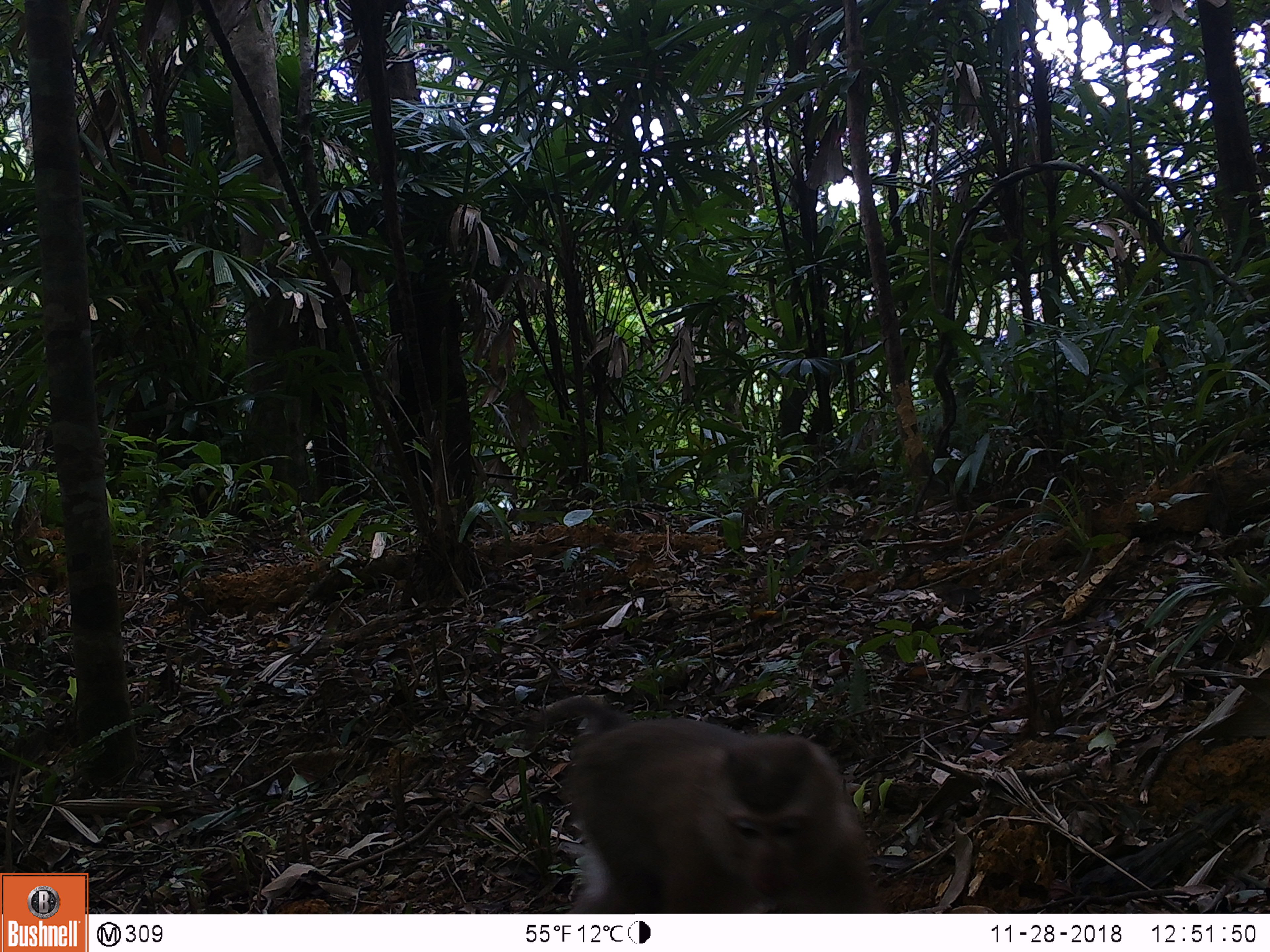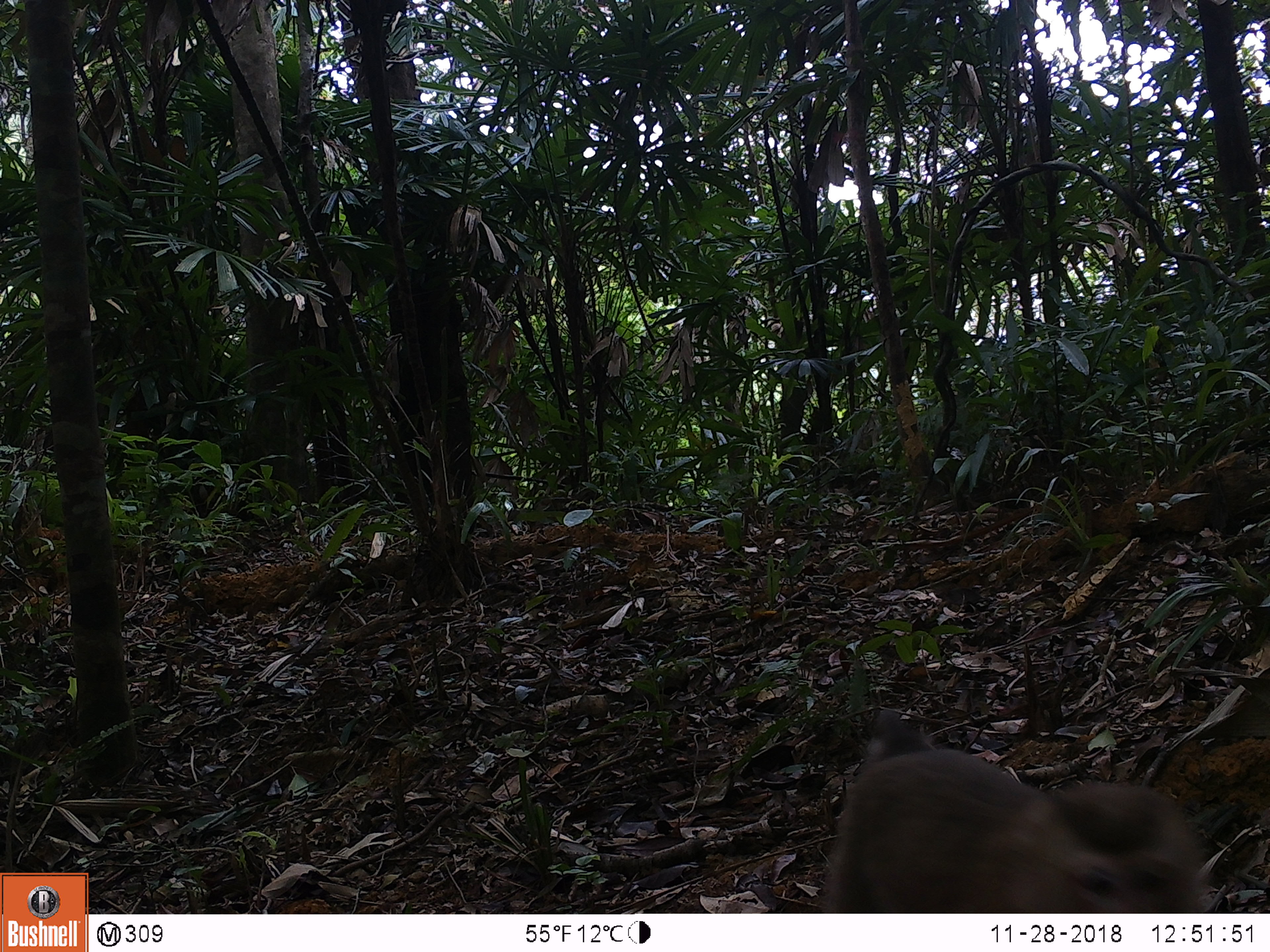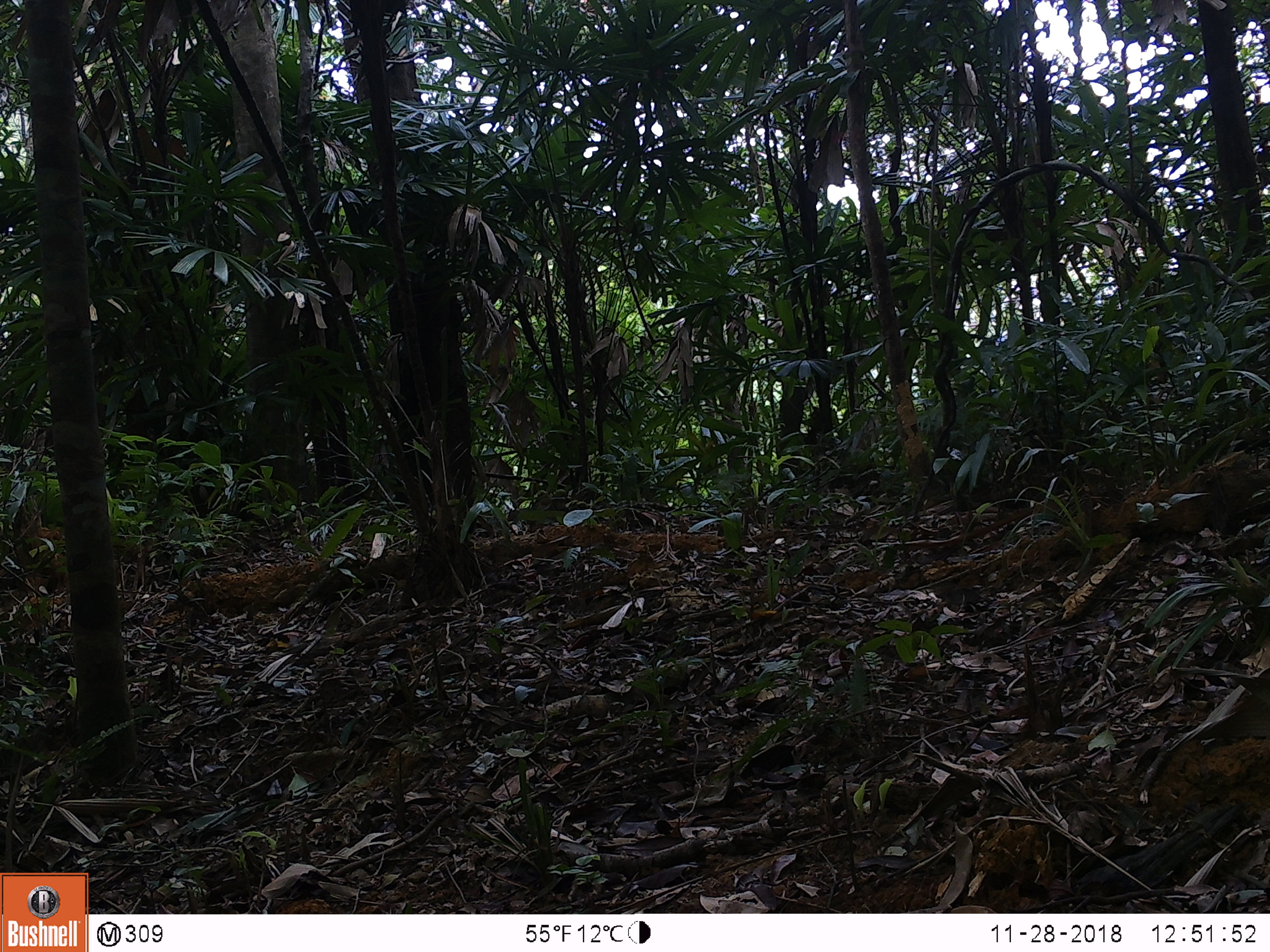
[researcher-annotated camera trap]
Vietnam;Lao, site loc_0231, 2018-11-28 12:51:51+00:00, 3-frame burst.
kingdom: Animalia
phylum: Chordata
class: Mammalia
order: Primates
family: Cercopithecidae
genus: Macaca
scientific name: Macaca nemestrina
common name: pig-tailed macaque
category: pig tailed macaque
Pig tailed macaque (pig-tailed macaque) (Macaca nemestrina). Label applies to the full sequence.